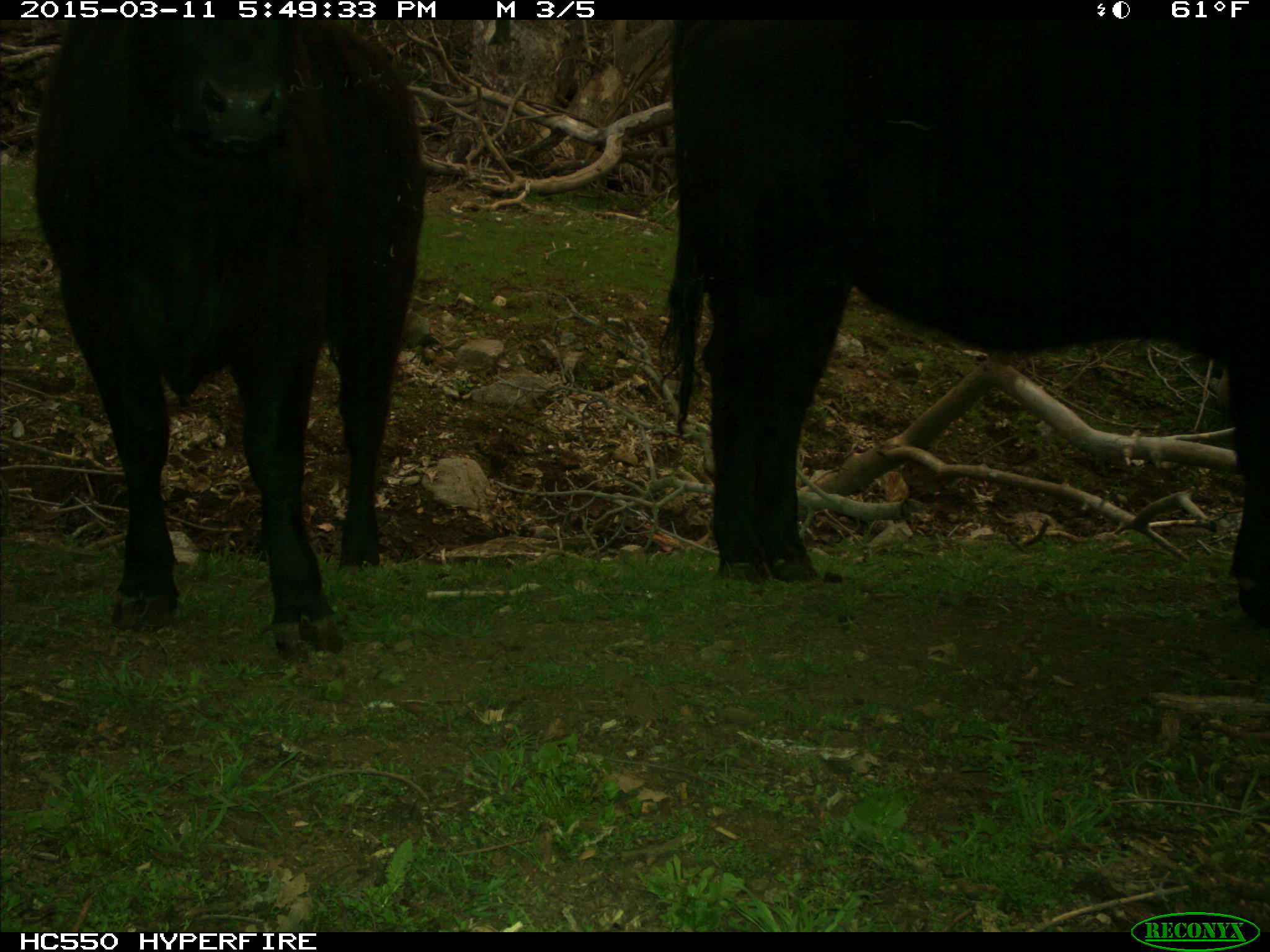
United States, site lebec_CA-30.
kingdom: Animalia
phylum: Chordata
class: Mammalia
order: Artiodactyla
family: Bovidae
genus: Bos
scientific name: Bos taurus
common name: domestic cow